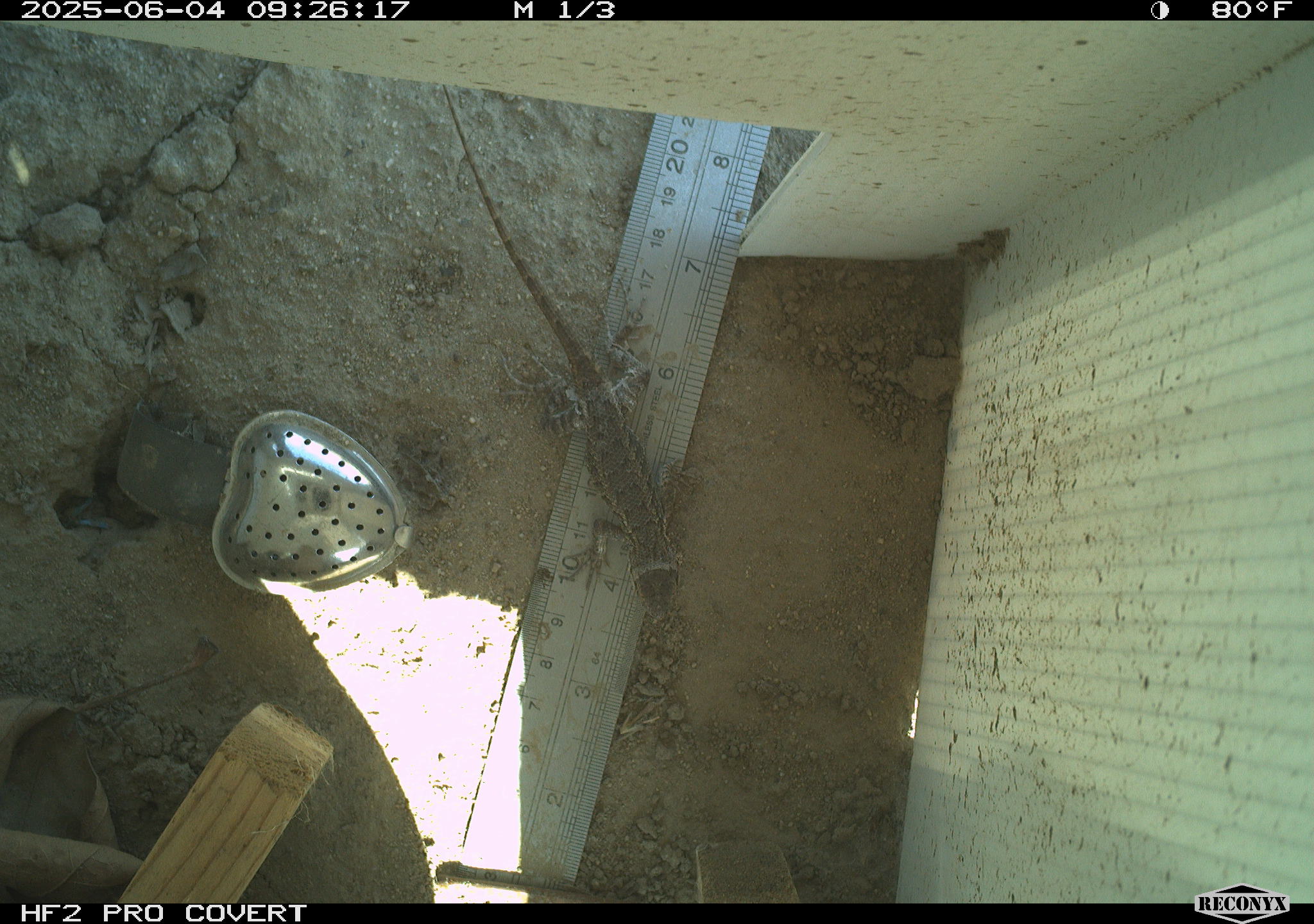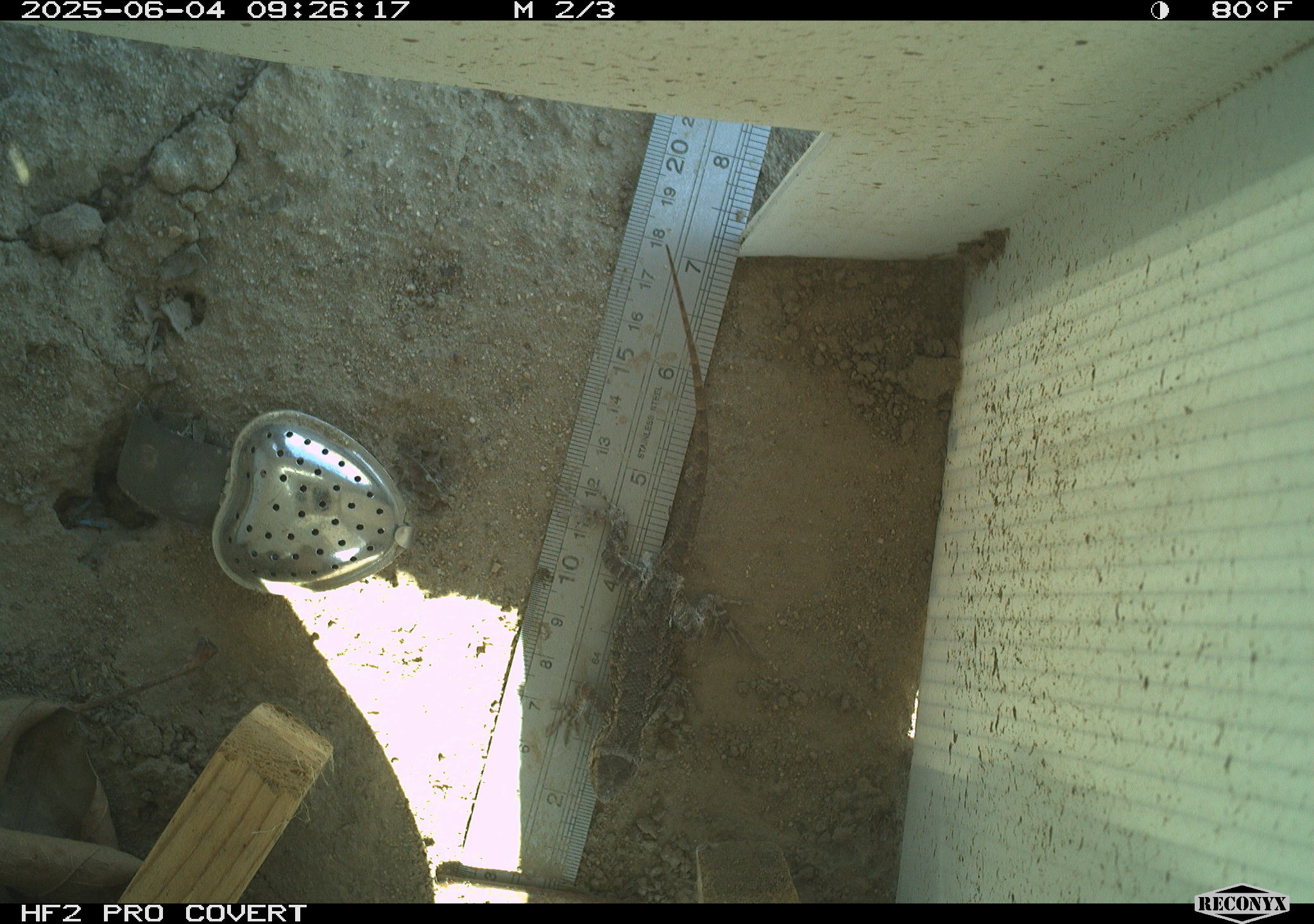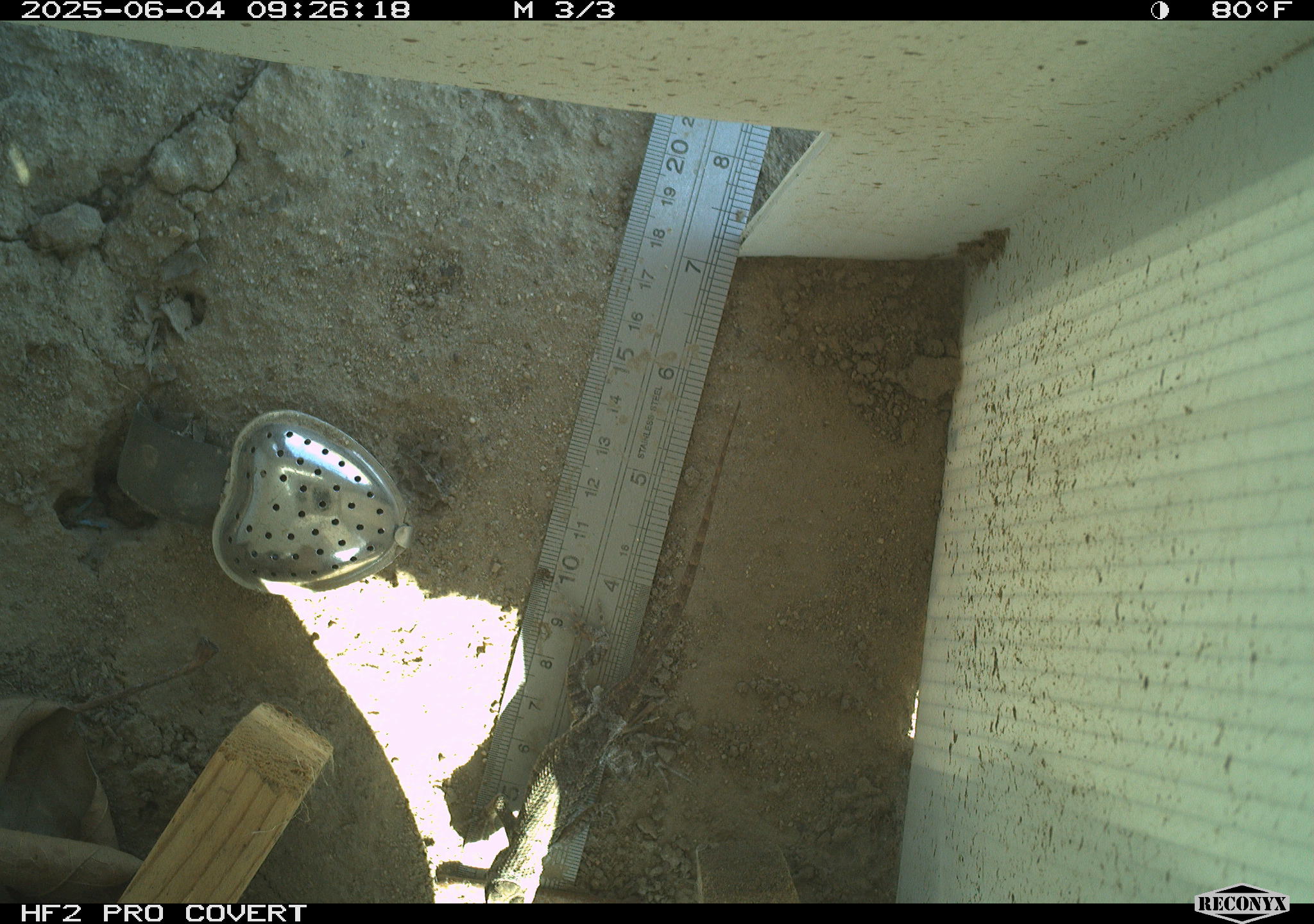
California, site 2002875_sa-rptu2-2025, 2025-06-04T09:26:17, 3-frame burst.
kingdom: Animalia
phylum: Chordata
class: Reptilia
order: Squamata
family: Phrynosomatidae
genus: Sceloporus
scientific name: Sceloporus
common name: spiny lizards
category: sceloporus species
Sceloporus species (spiny lizards) (Sceloporus).